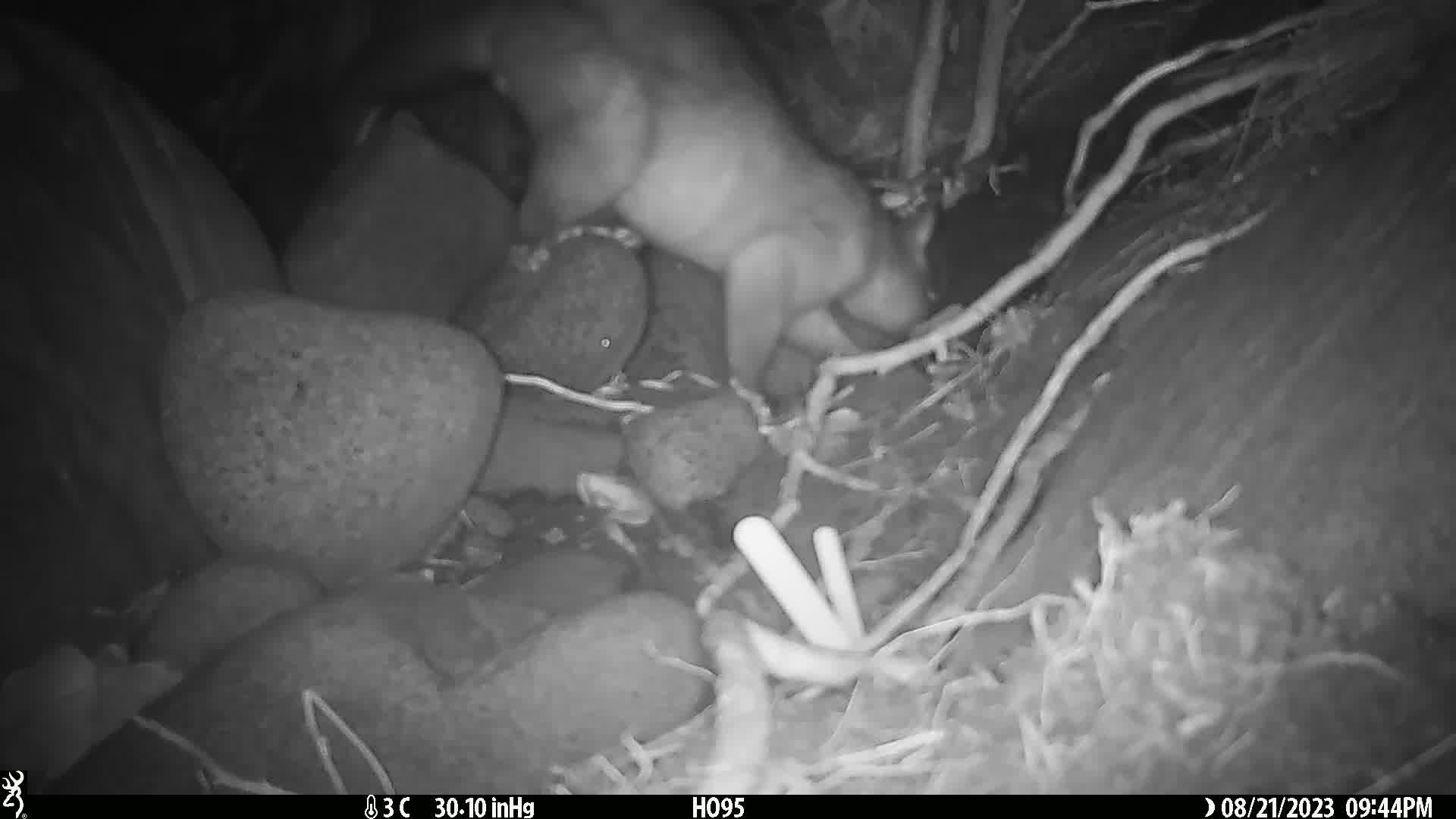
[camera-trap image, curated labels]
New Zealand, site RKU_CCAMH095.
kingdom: Animalia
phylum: Chordata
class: Mammalia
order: Diprotodontia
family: Phalangeridae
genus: Trichosurus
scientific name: Trichosurus vulpecula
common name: common brushtail possum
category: possum